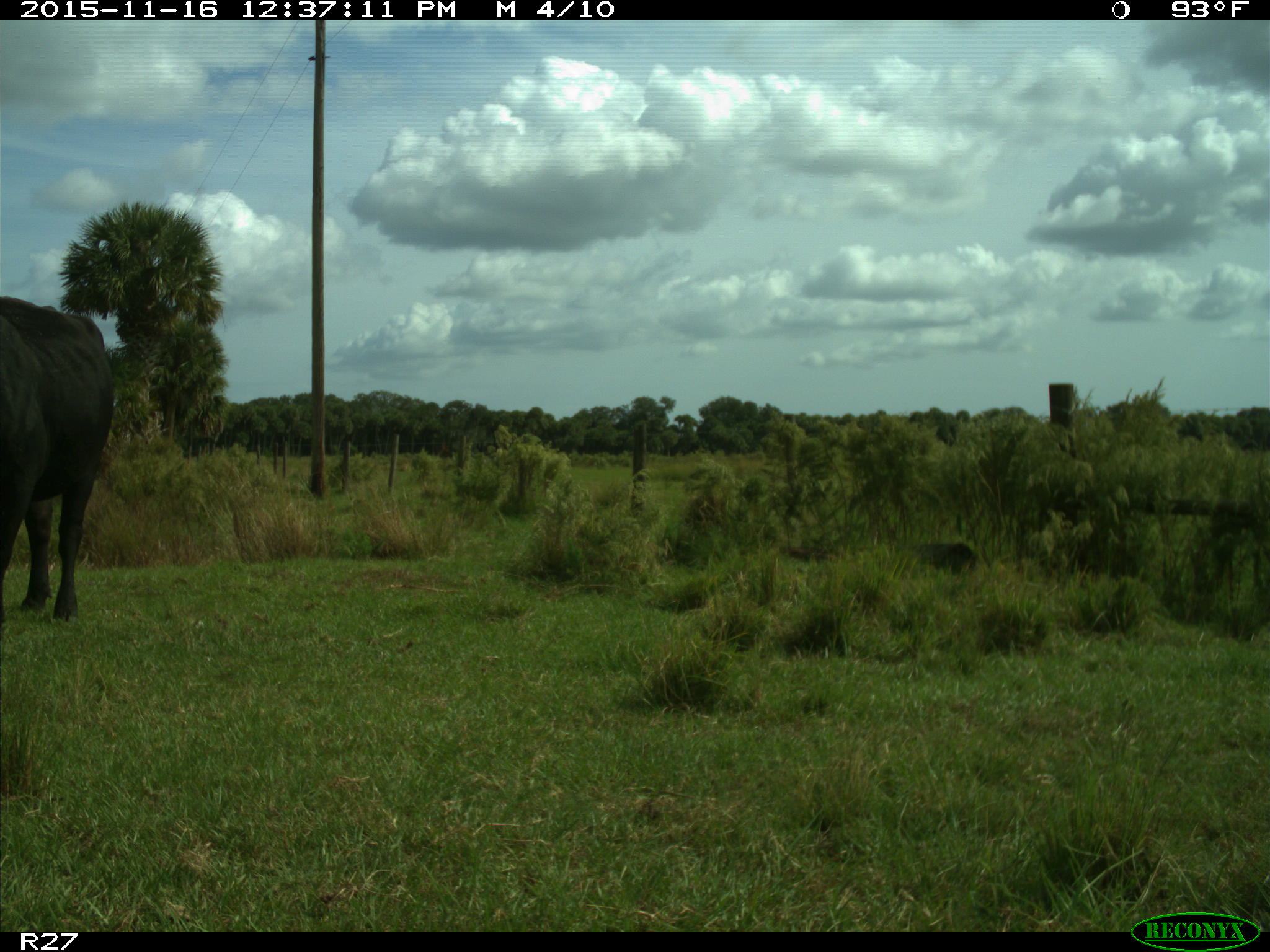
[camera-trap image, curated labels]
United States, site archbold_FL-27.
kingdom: Animalia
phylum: Chordata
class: Mammalia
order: Artiodactyla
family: Bovidae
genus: Bos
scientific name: Bos taurus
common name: domestic cow